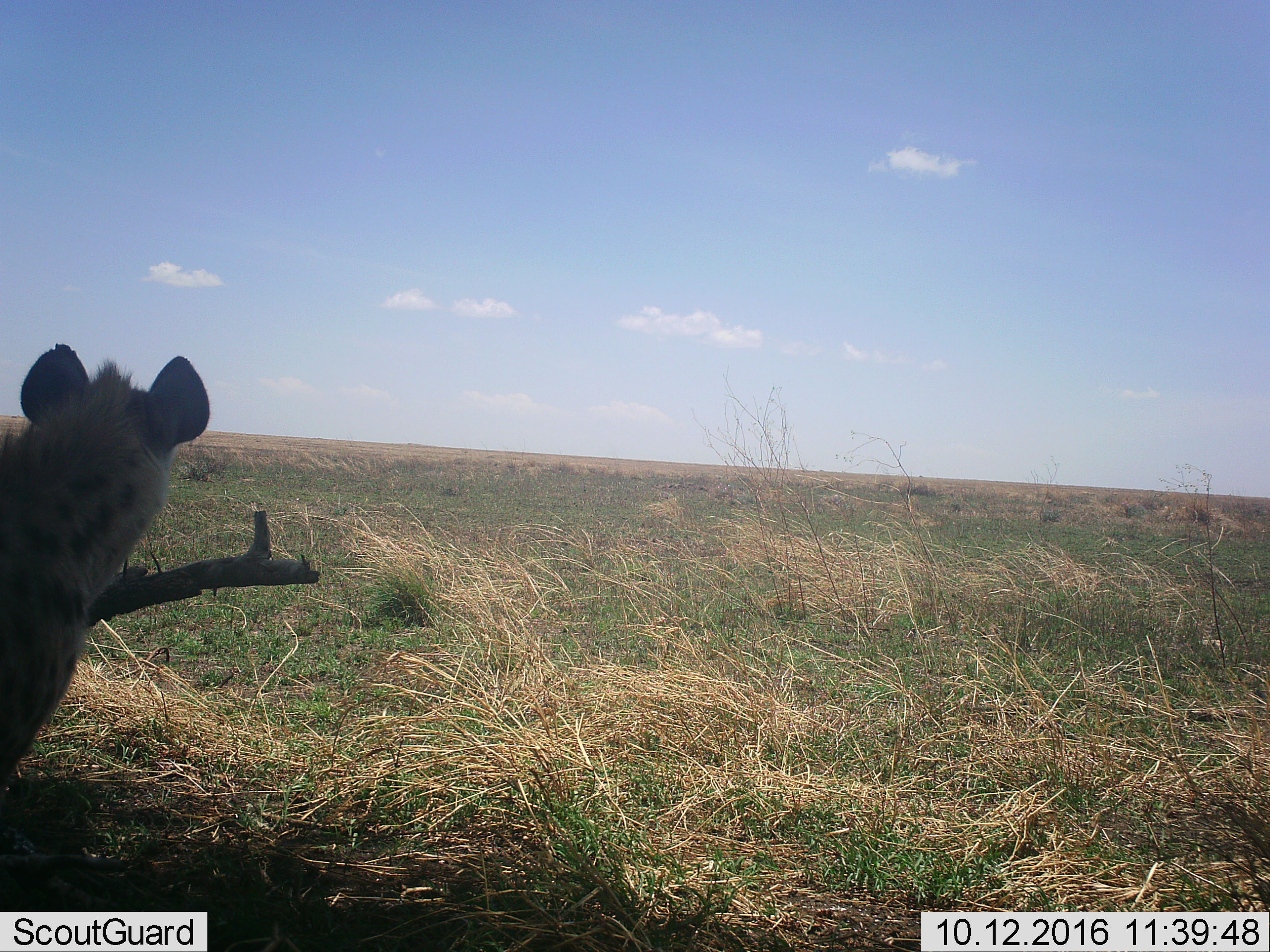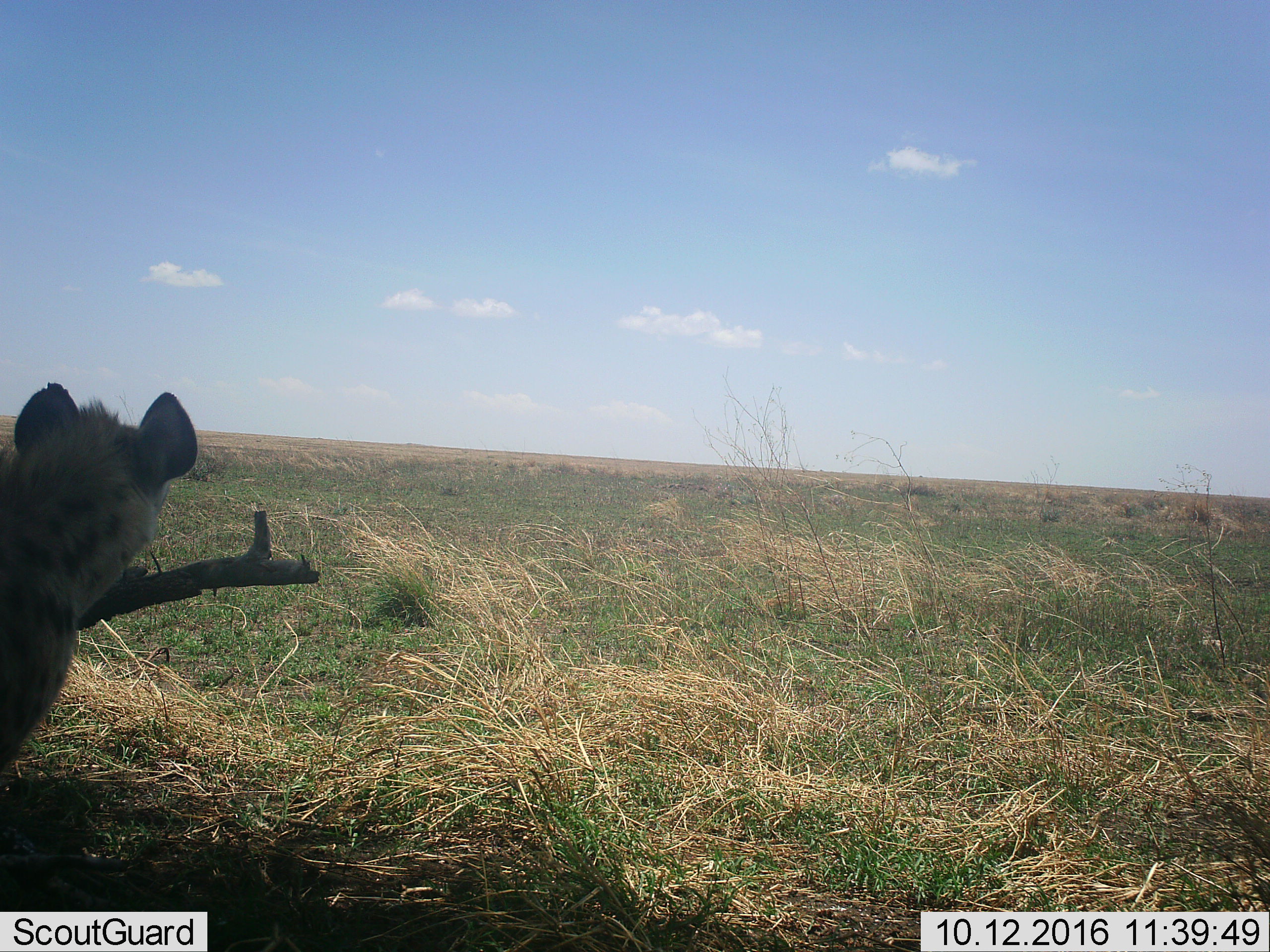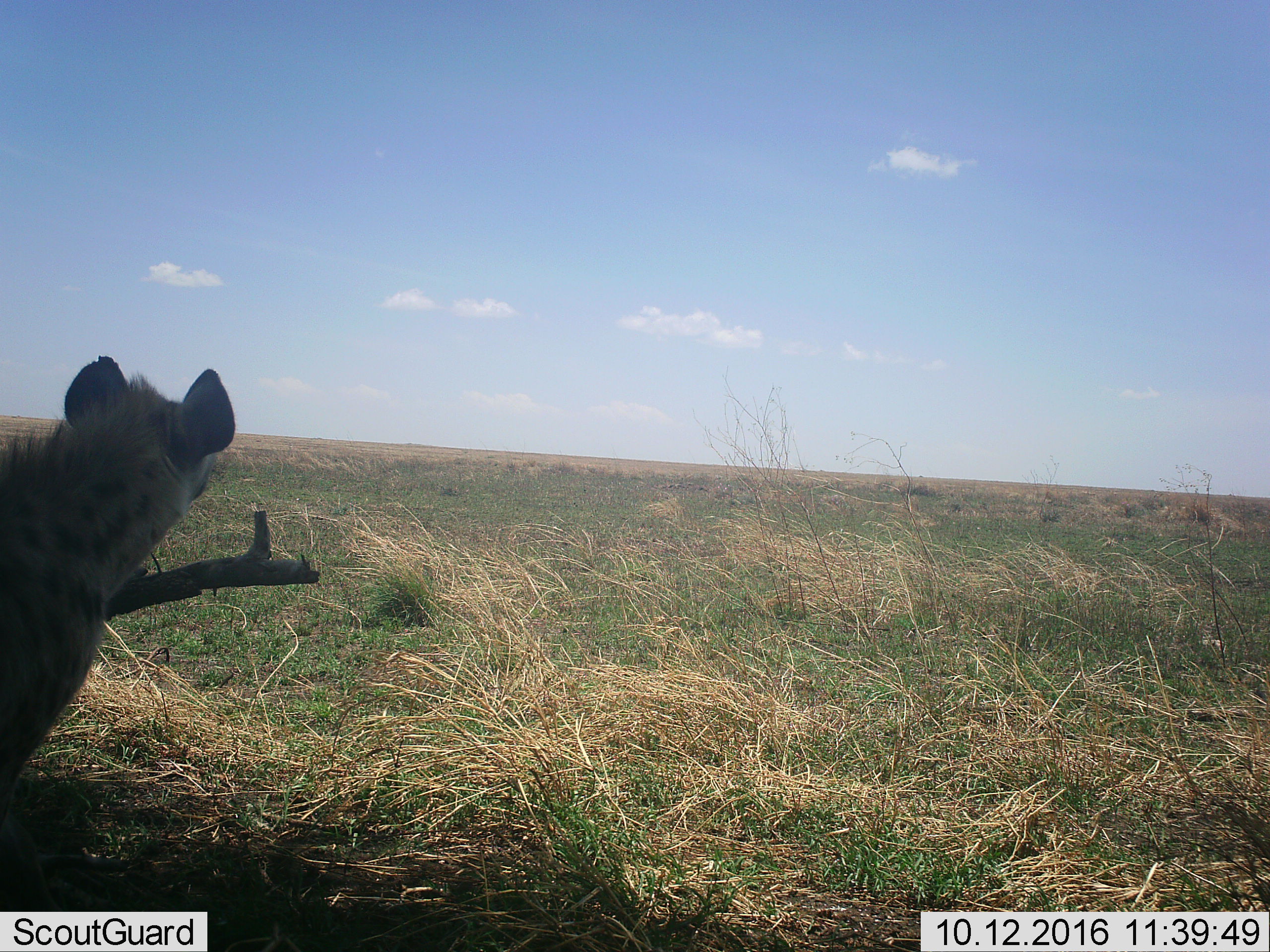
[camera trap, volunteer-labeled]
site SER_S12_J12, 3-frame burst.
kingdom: Animalia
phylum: Chordata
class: Mammalia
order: Carnivora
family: Hyaenidae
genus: Crocuta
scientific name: Crocuta crocuta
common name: spotted hyena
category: hyenaspotted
Hyenaspotted (spotted hyena) (Crocuta crocuta), count 1. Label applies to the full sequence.